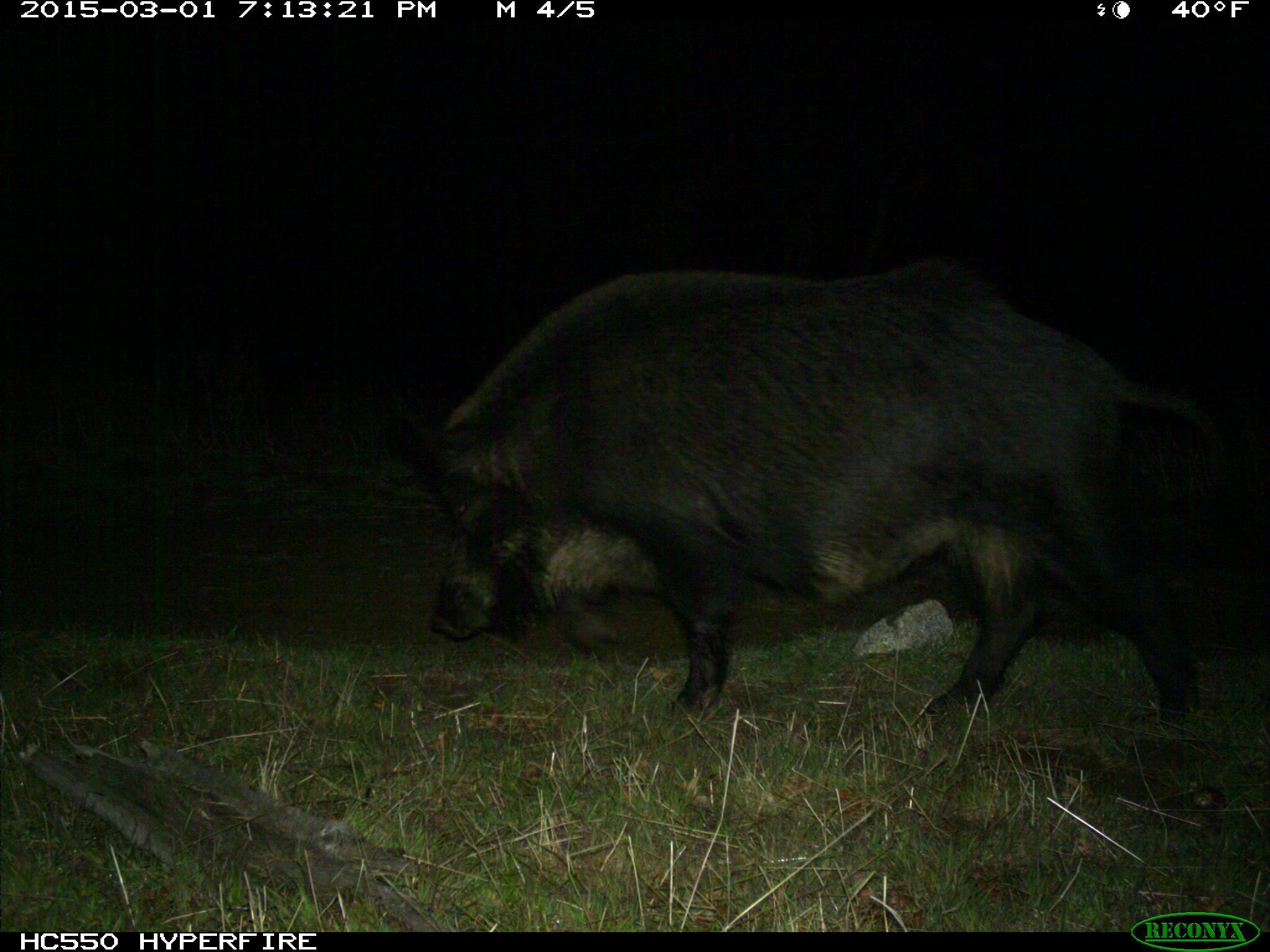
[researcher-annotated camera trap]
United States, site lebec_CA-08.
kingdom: Animalia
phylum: Chordata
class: Mammalia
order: Artiodactyla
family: Suidae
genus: Sus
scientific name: Sus scrofa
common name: wild boar